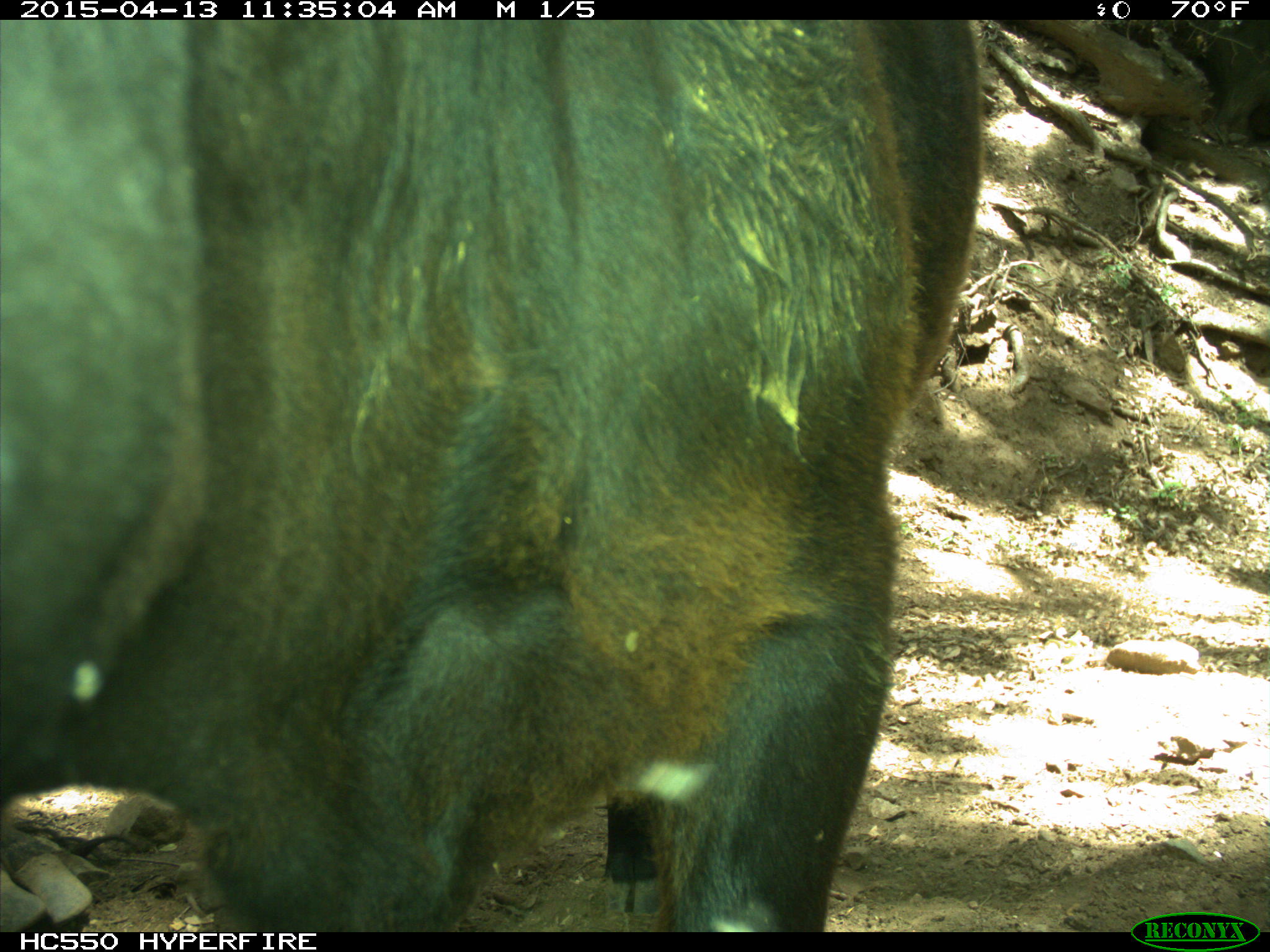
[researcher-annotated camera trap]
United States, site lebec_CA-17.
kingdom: Animalia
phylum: Chordata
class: Mammalia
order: Artiodactyla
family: Bovidae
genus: Bos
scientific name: Bos taurus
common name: domestic cow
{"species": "Bos taurus (domestic cow)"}